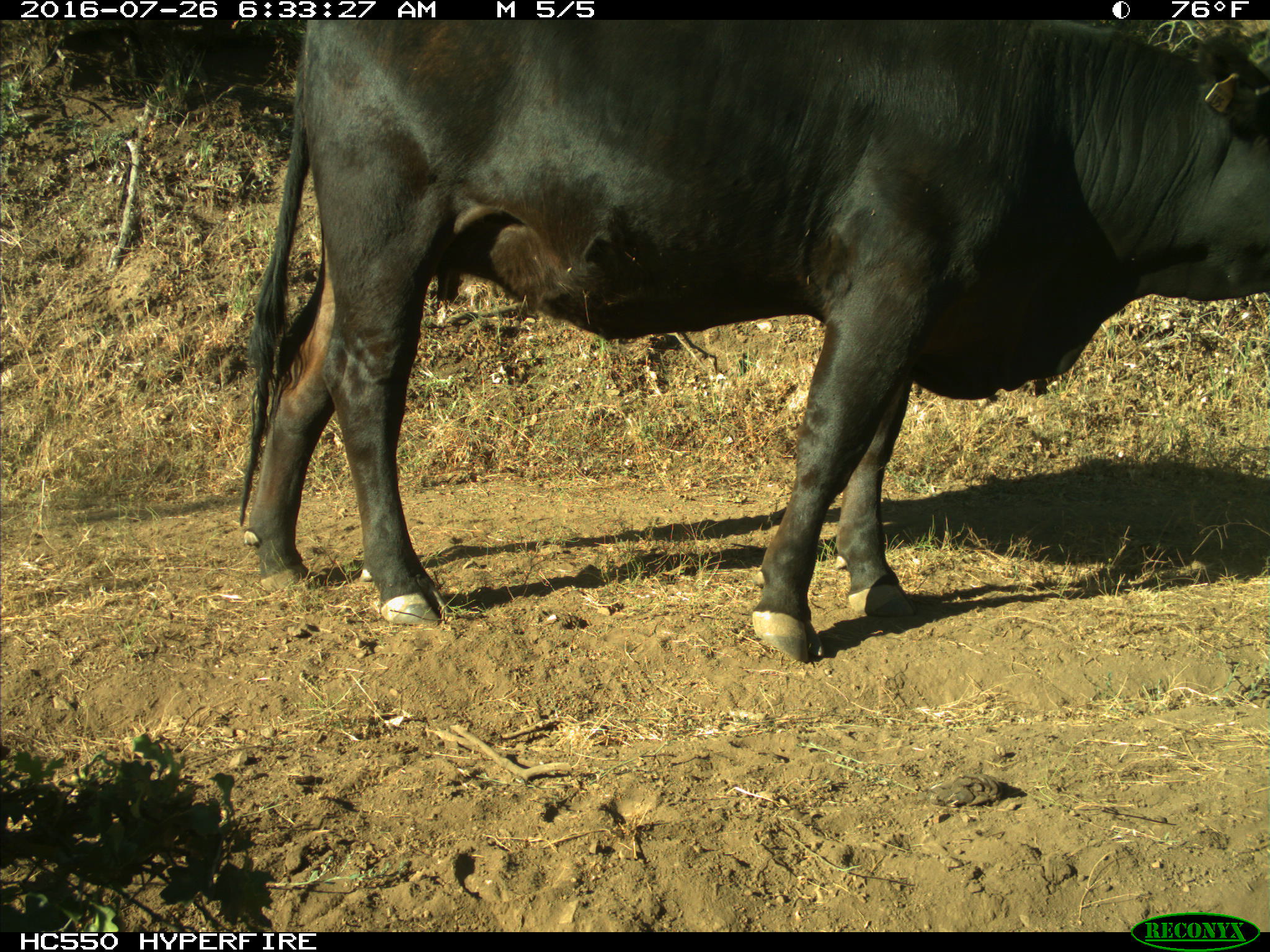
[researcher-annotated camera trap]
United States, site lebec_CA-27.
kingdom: Animalia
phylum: Chordata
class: Mammalia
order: Artiodactyla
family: Bovidae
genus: Bos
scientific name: Bos taurus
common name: domestic cow